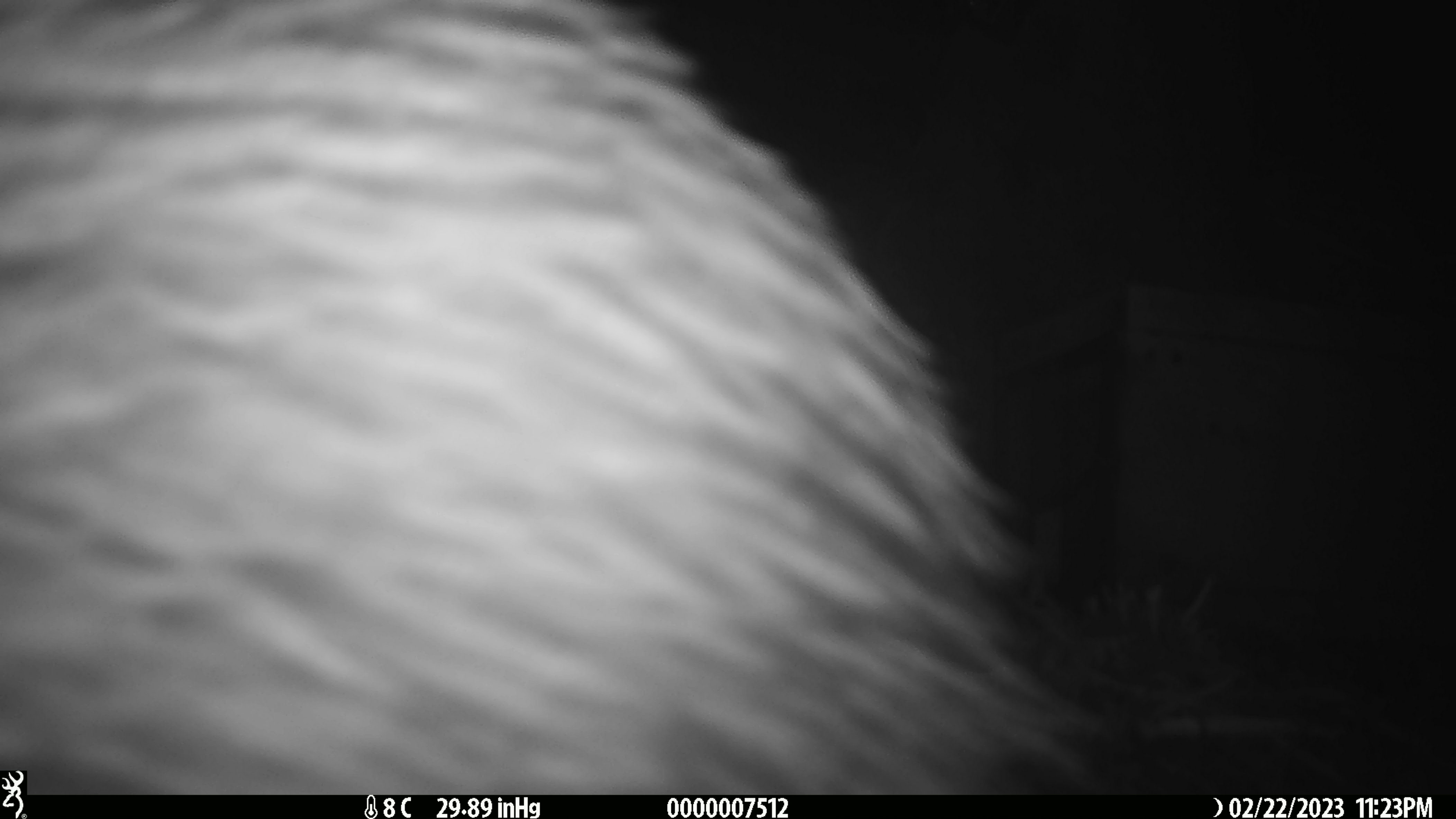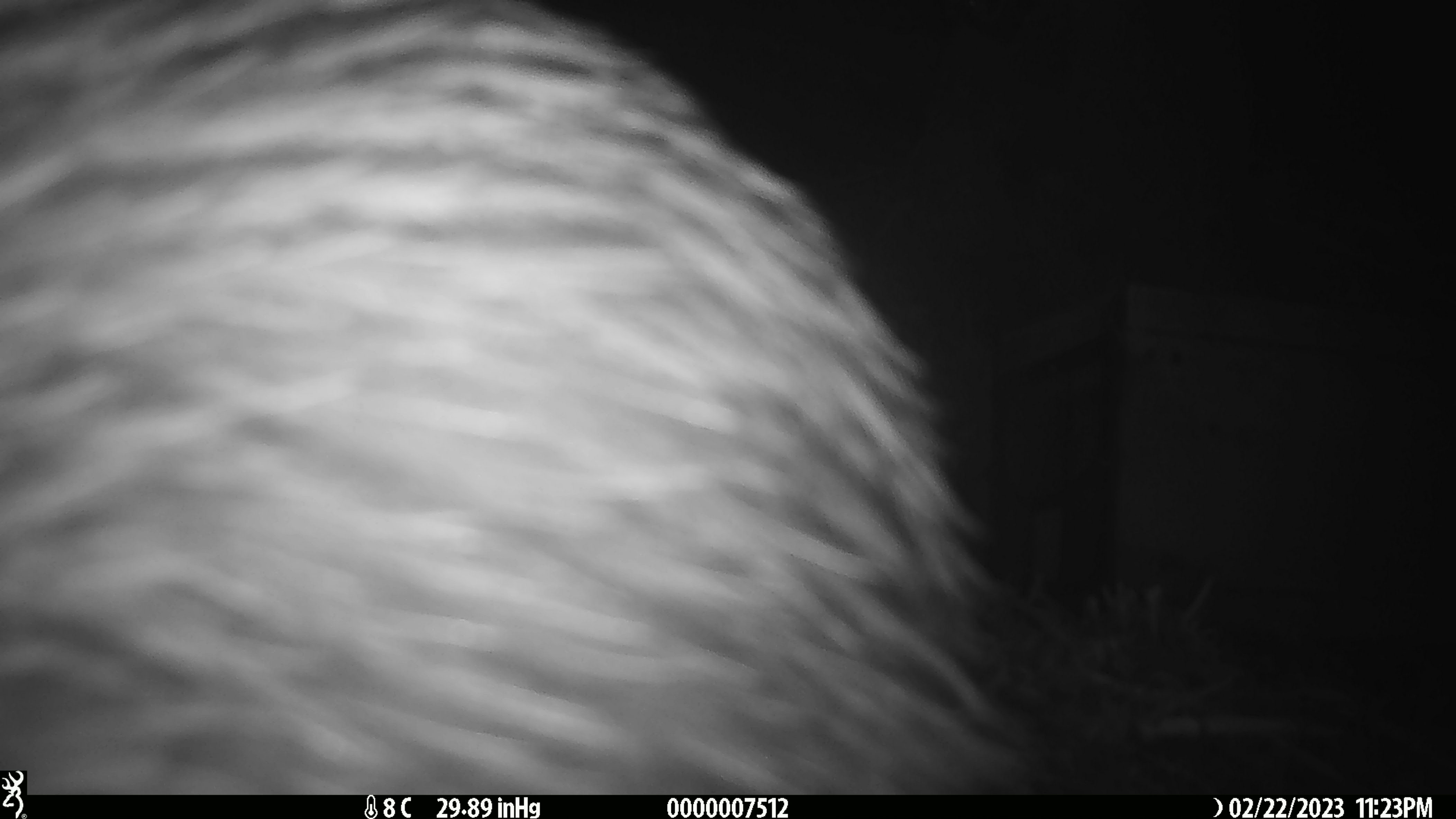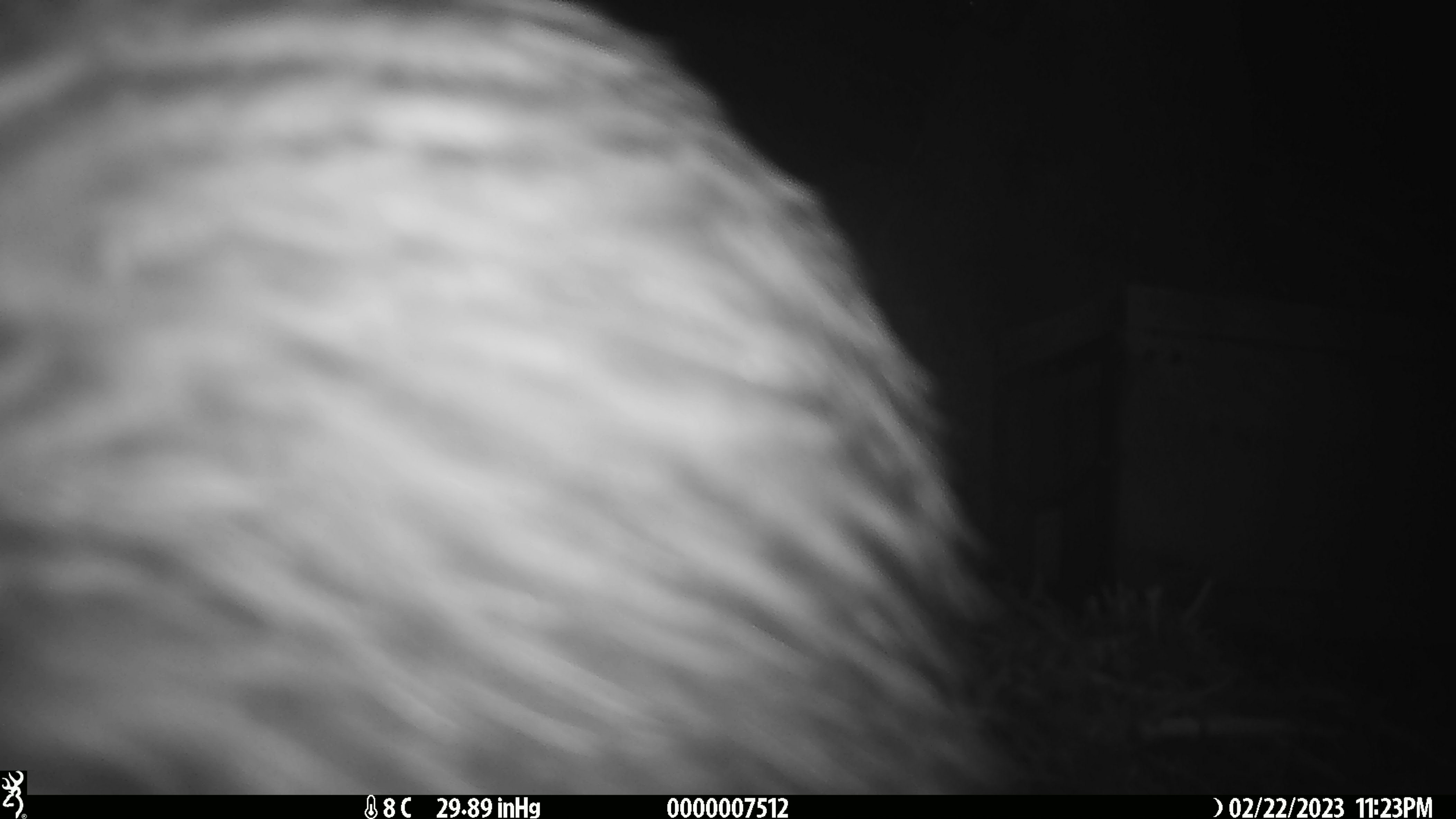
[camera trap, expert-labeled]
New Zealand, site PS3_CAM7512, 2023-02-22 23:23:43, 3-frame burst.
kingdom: Animalia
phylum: Chordata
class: Aves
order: Apterygiformes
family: Apterygidae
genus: Apteryx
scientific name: Apteryx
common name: kiwi